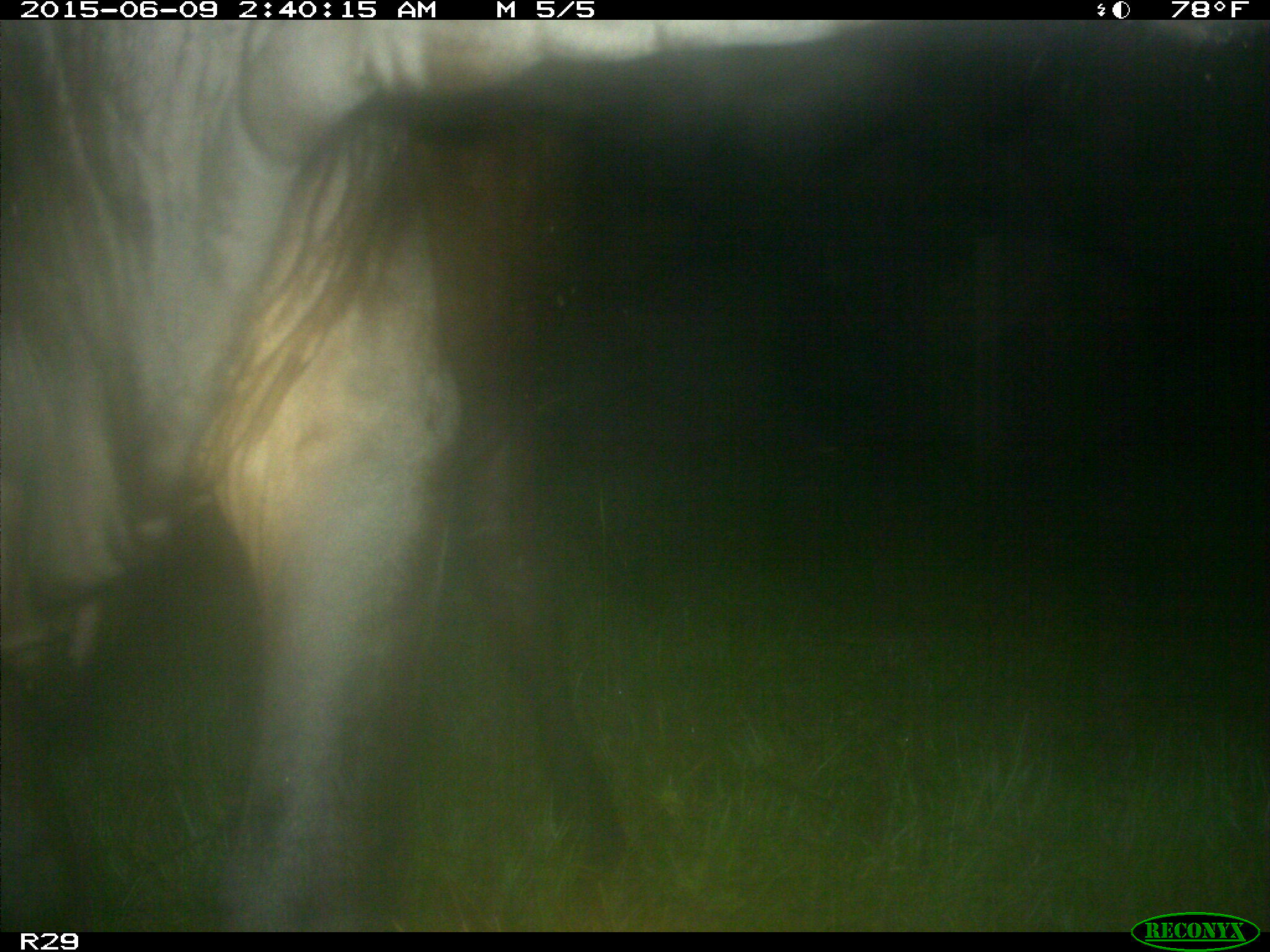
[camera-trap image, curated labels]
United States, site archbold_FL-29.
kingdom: Animalia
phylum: Chordata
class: Mammalia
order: Artiodactyla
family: Bovidae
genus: Bos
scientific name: Bos taurus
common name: domestic cow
Bos taurus (domestic cow).